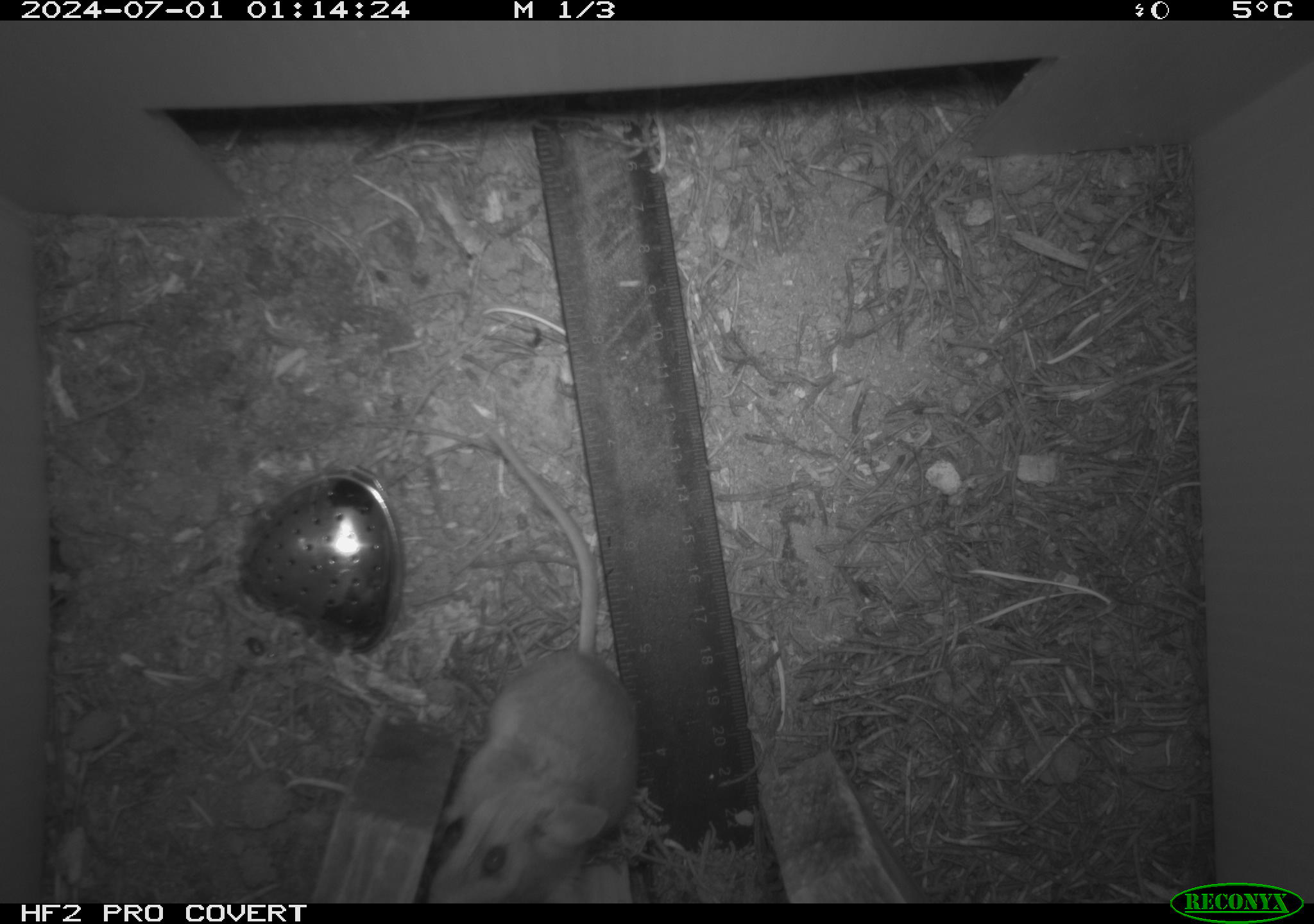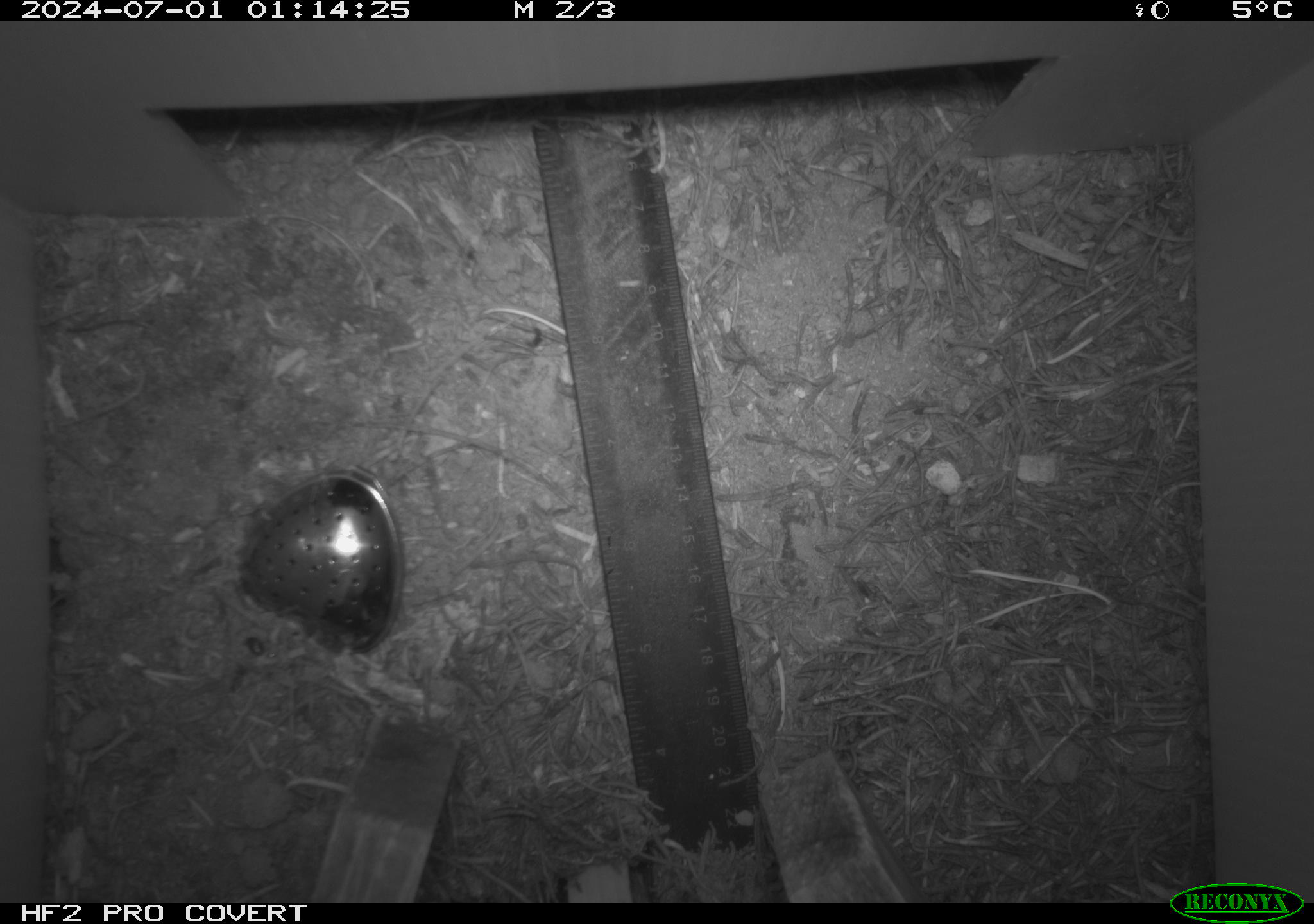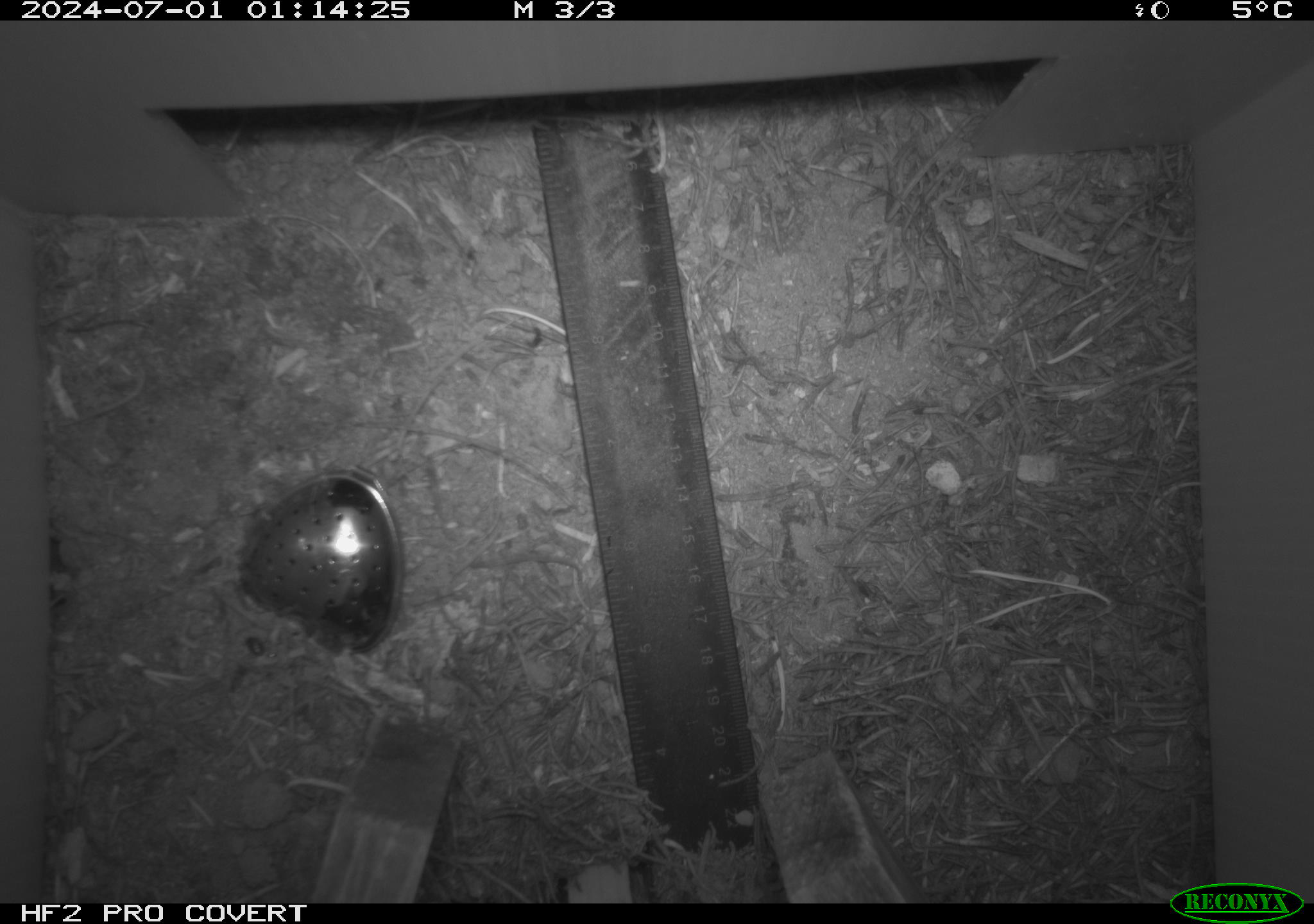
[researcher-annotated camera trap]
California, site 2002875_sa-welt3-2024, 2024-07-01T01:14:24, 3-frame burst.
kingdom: Animalia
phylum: Chordata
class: Mammalia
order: Rodentia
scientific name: Rodentia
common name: mouse species